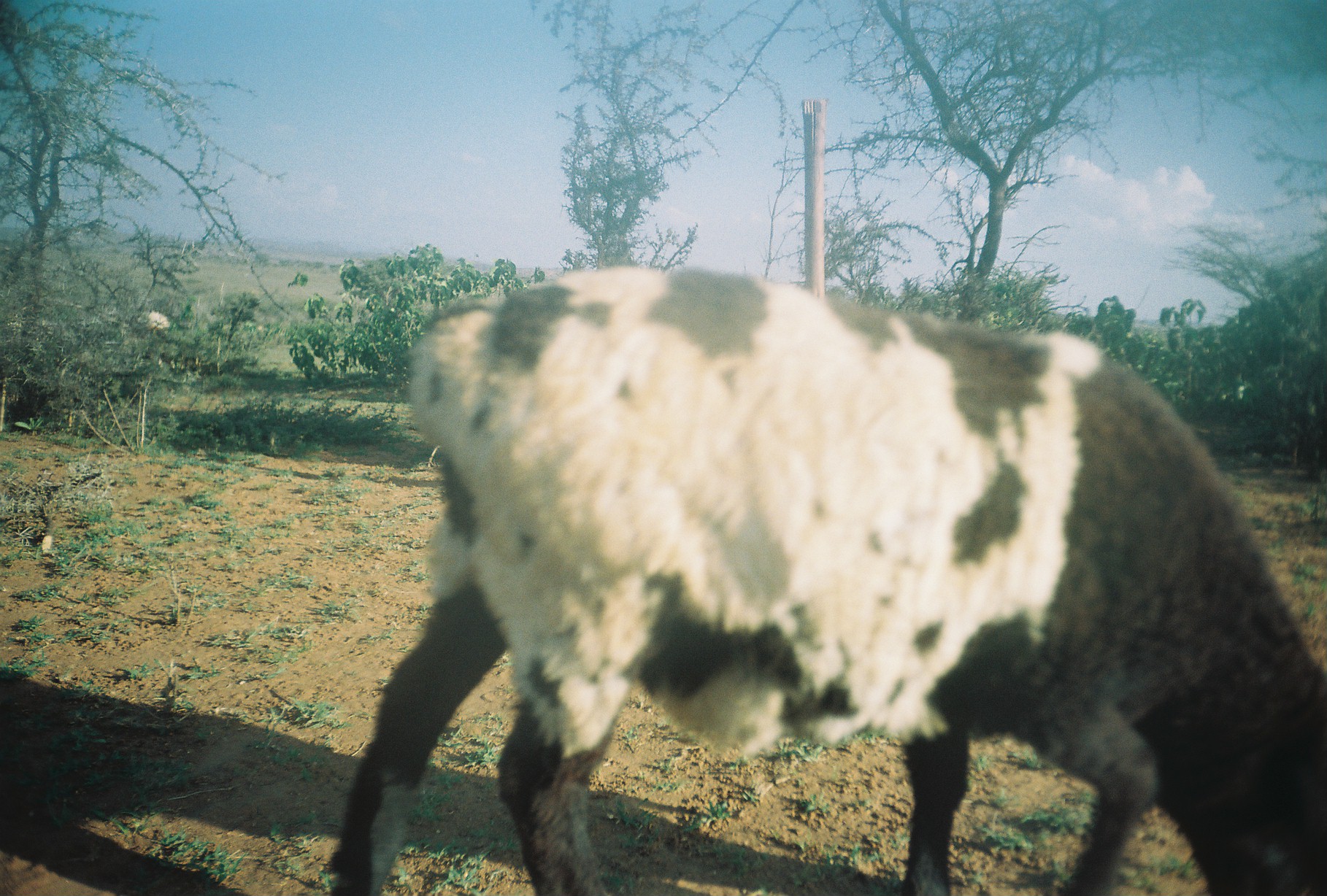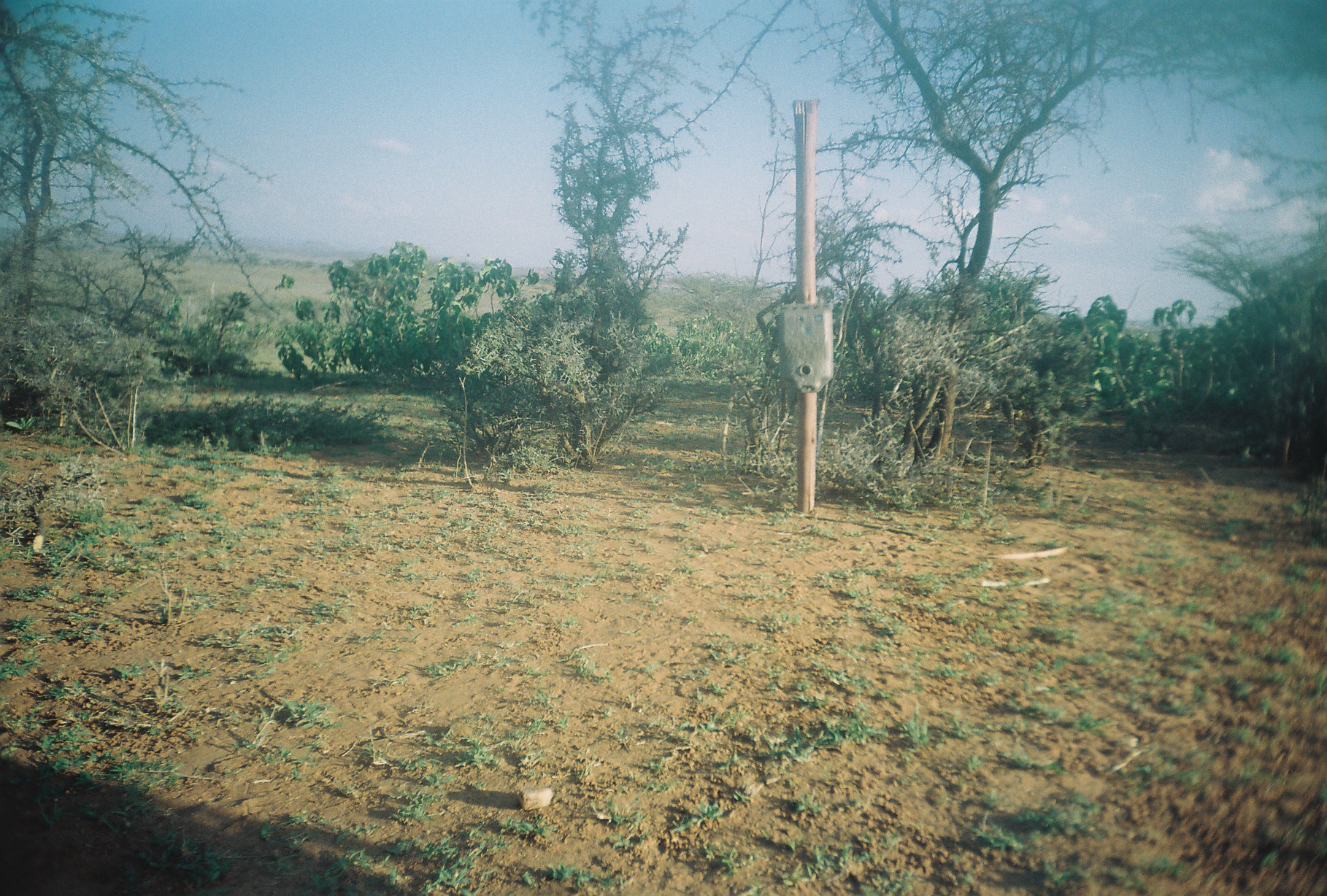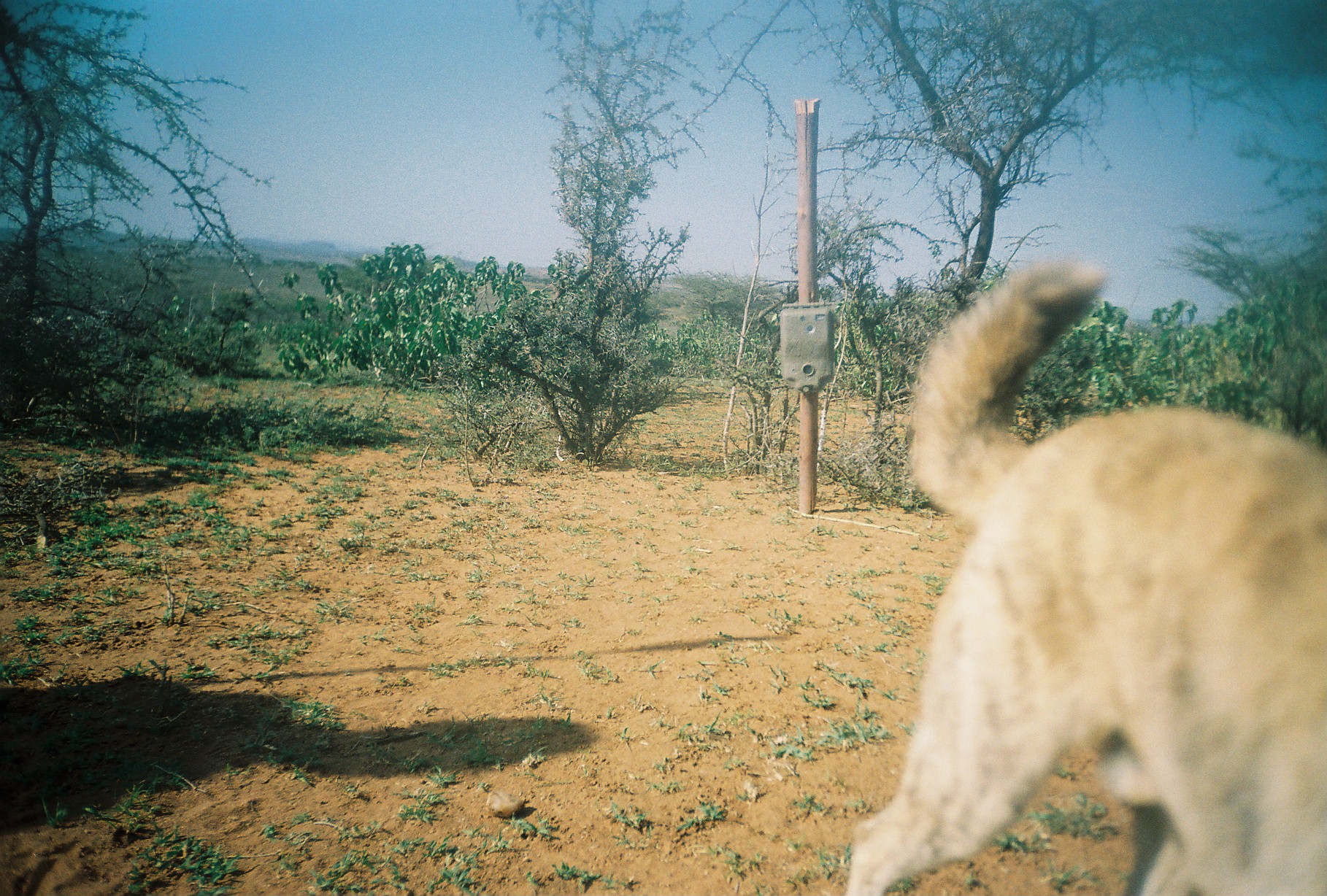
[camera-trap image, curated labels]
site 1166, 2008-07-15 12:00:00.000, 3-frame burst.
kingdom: Animalia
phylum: Chordata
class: Mammalia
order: Artiodactyla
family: Bovidae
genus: Ovis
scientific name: Ovis aries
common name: domestic sheep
Ovis aries (domestic sheep), count 2.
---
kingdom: Animalia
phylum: Chordata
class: Mammalia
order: Carnivora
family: Canidae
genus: Canis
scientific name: Canis familiaris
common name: domestic dog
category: canis lupus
Canis lupus (domestic dog) (Canis familiaris), count 2.